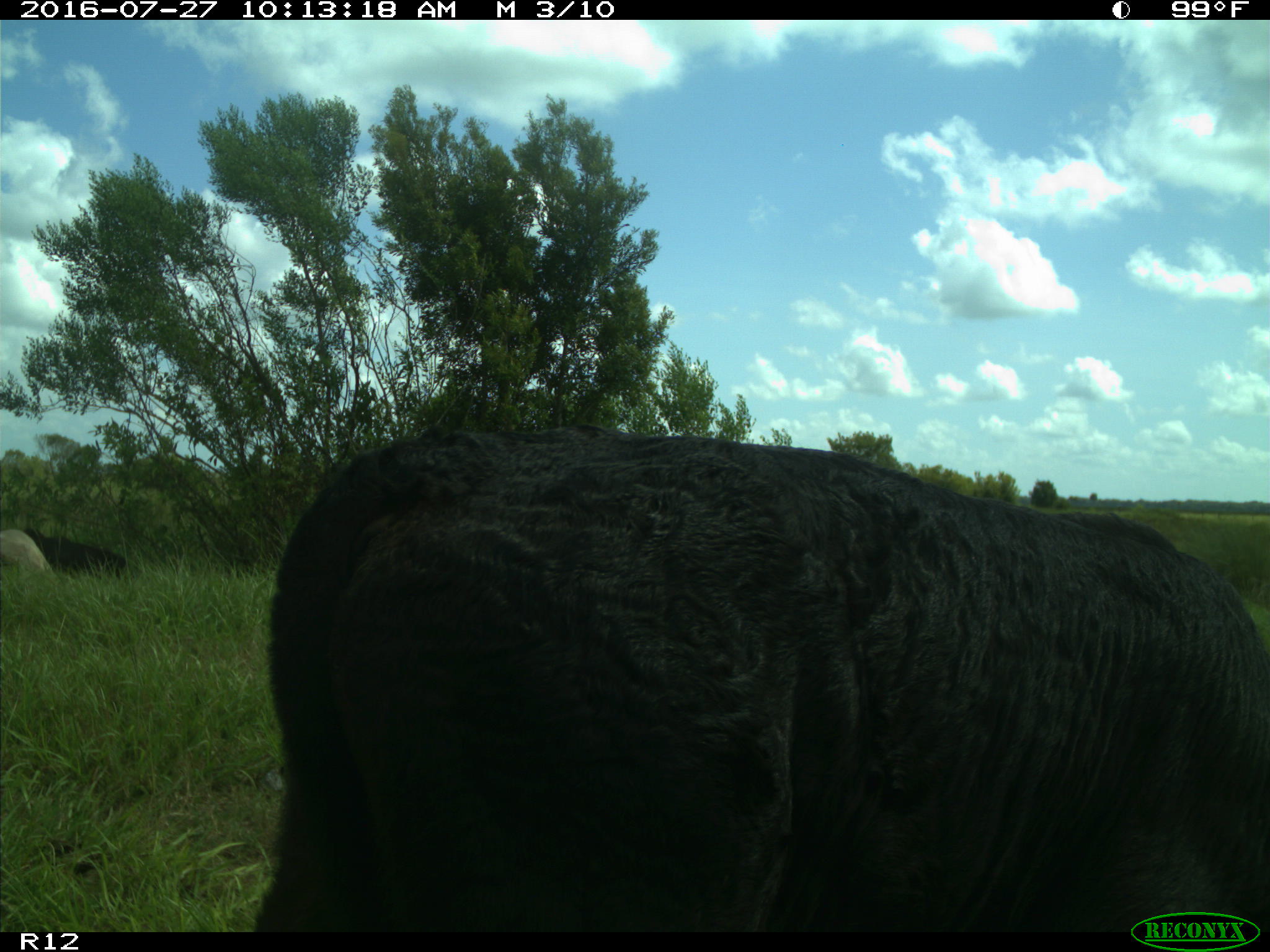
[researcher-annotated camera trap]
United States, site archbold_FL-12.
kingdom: Animalia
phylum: Chordata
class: Mammalia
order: Artiodactyla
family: Bovidae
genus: Bos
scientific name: Bos taurus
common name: domestic cow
Bos taurus (domestic cow).